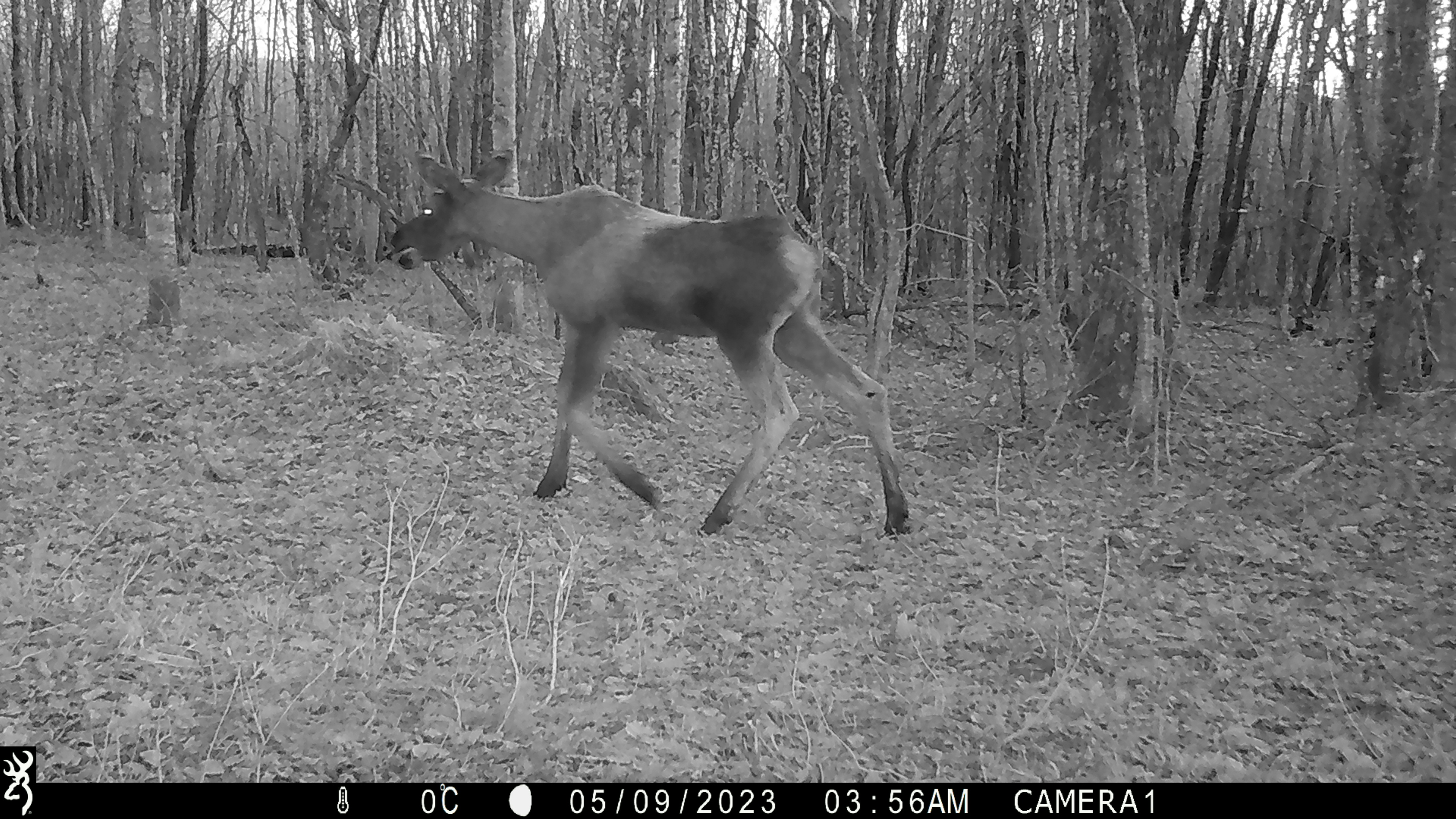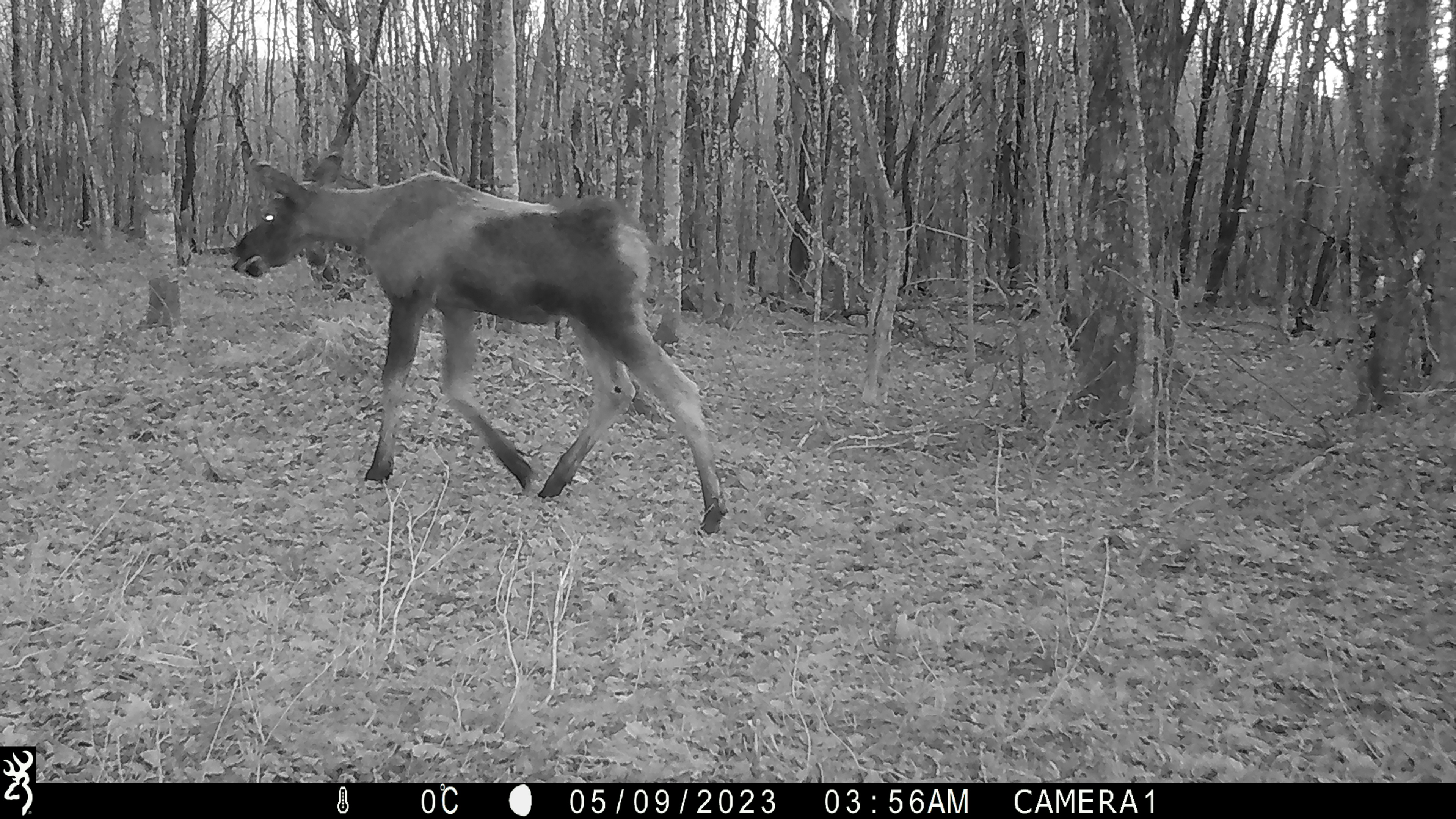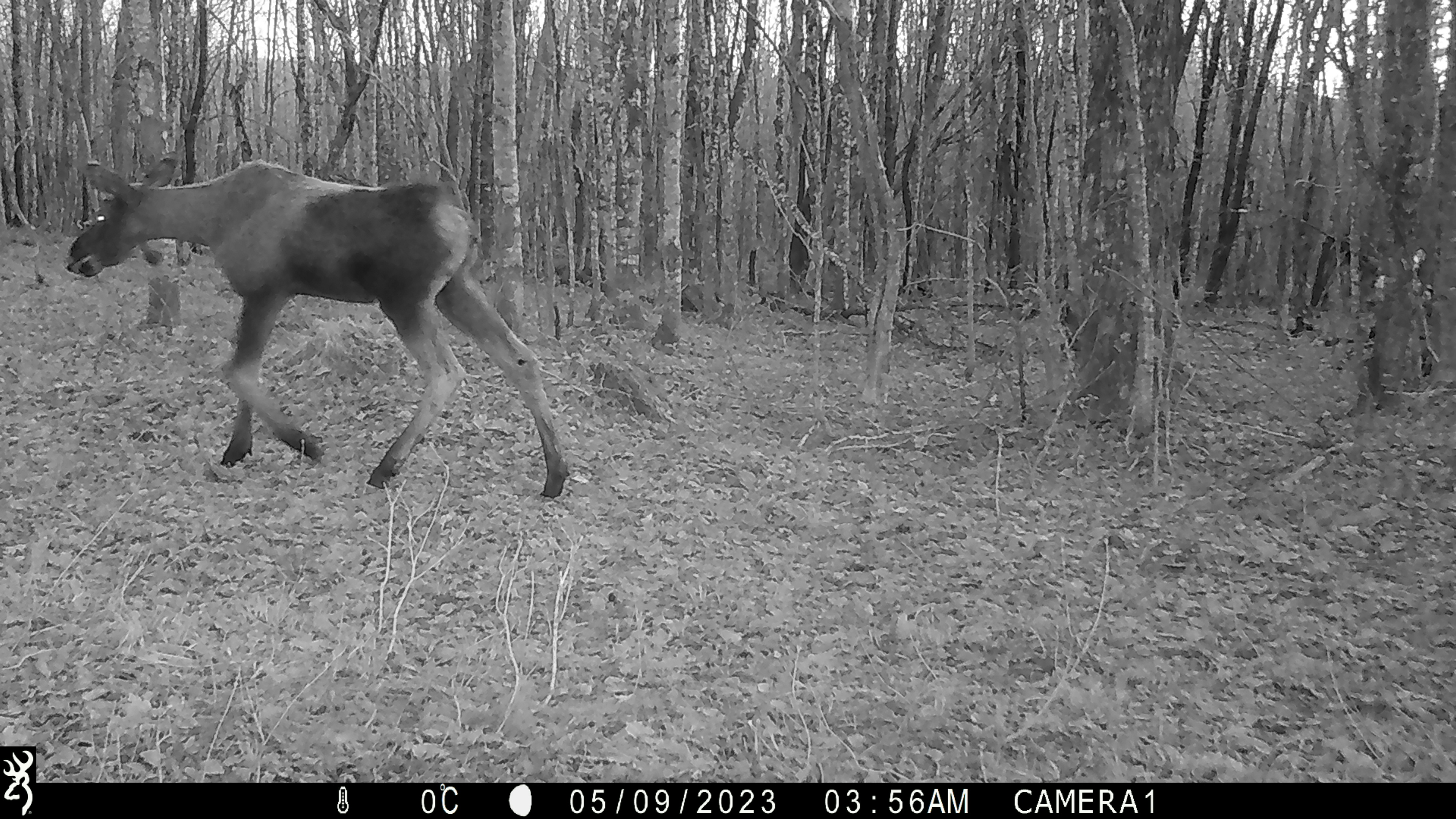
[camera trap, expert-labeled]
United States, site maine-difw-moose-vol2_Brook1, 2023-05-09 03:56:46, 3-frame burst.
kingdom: Animalia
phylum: Chordata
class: Mammalia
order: Artiodactyla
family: Cervidae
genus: Alces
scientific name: Alces alces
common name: moose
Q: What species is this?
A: Moose (Alces alces).